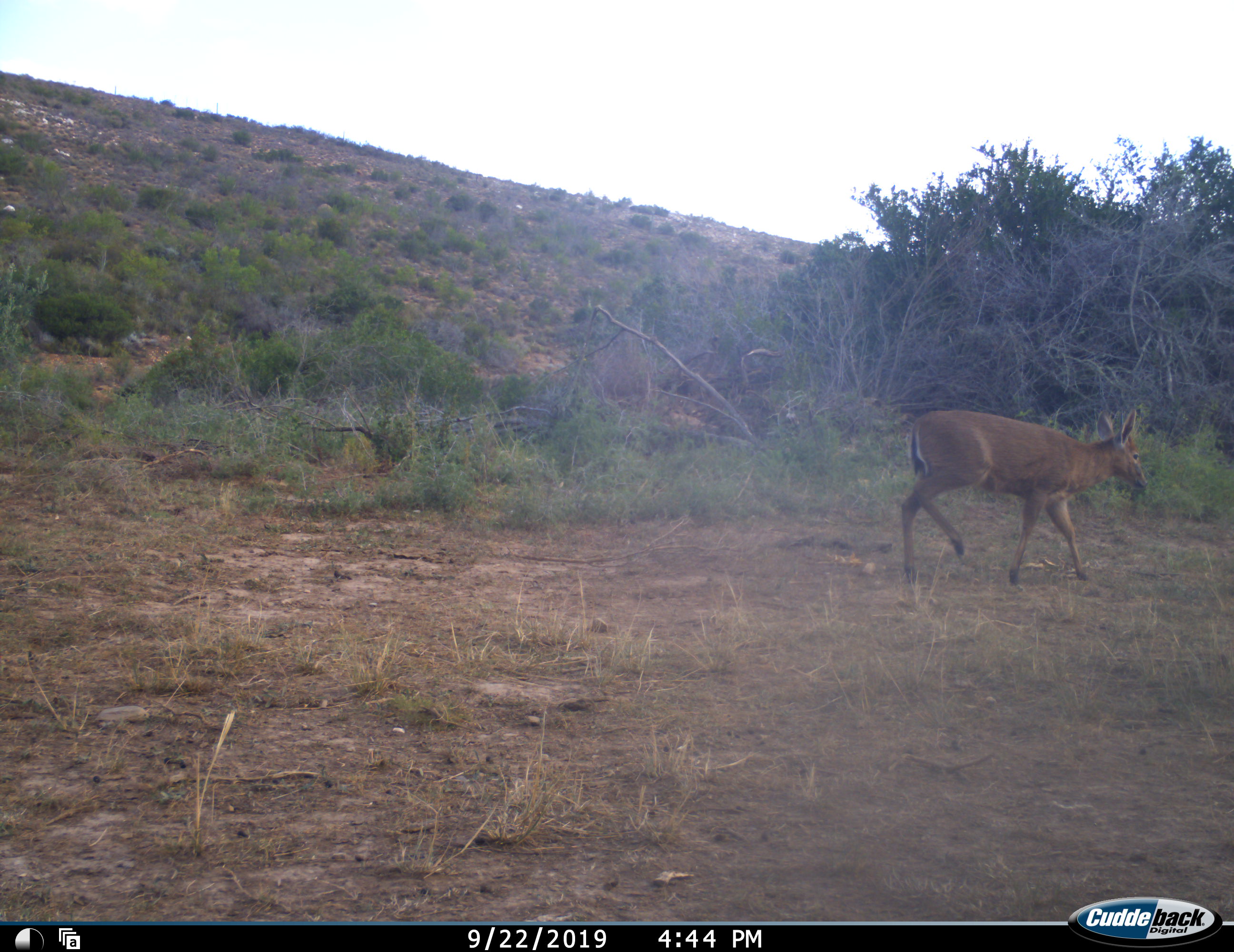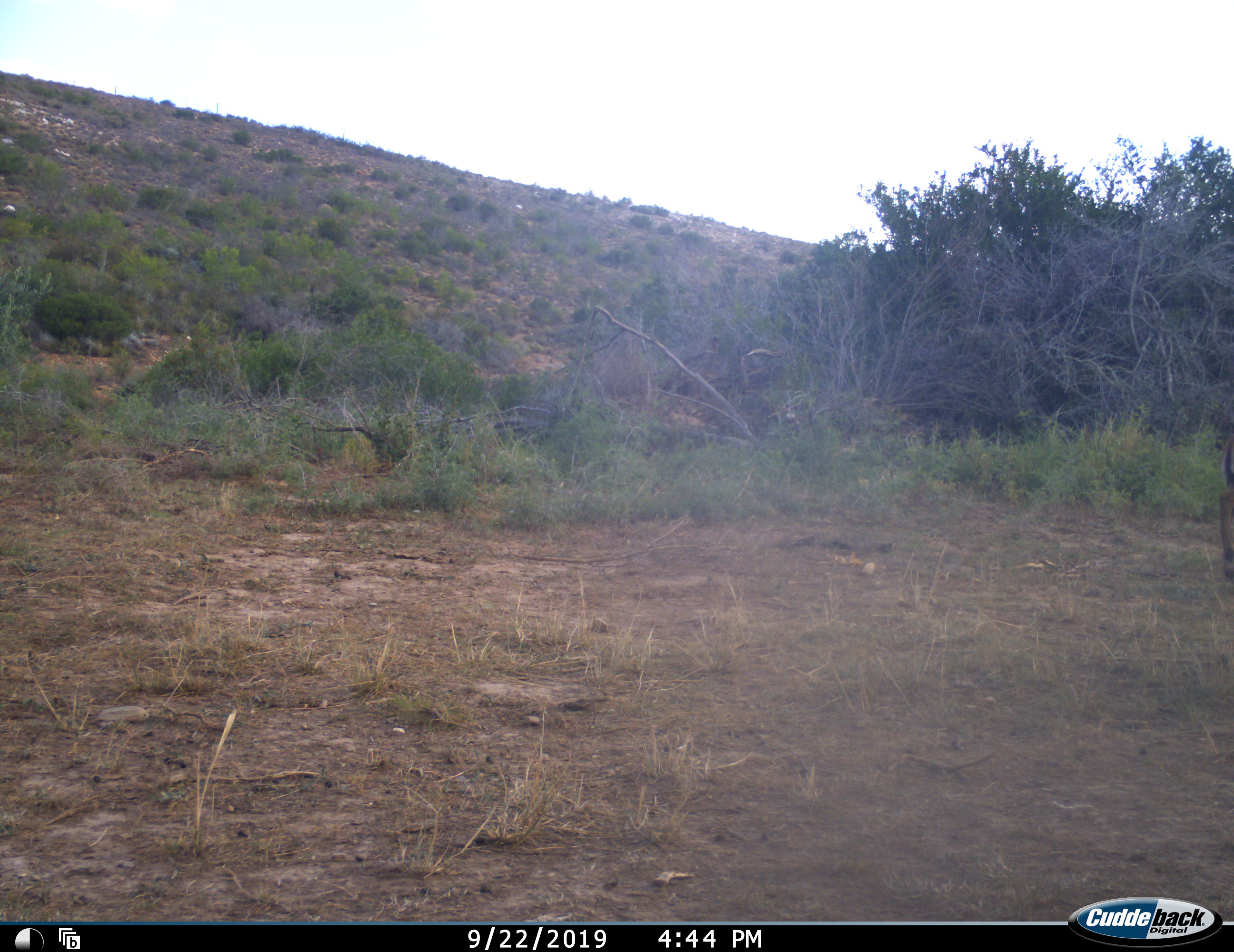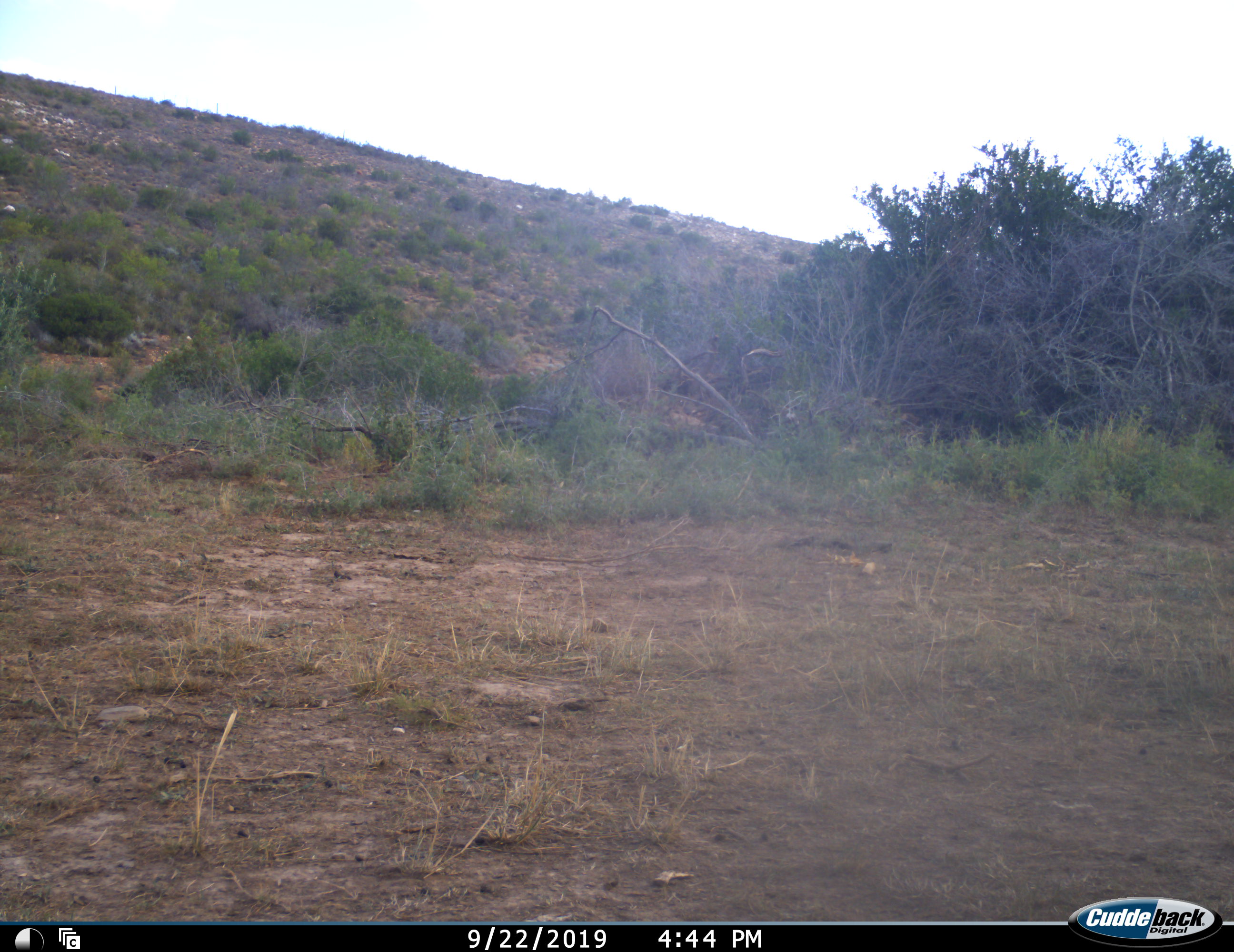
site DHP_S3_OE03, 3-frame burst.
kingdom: Animalia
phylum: Chordata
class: Mammalia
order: Artiodactyla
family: Bovidae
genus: Sylvicapra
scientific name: Sylvicapra grimmia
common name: common duiker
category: duikercommongrey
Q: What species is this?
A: Duikercommongrey (common duiker) (Sylvicapra grimmia).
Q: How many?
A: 1.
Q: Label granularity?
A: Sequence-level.